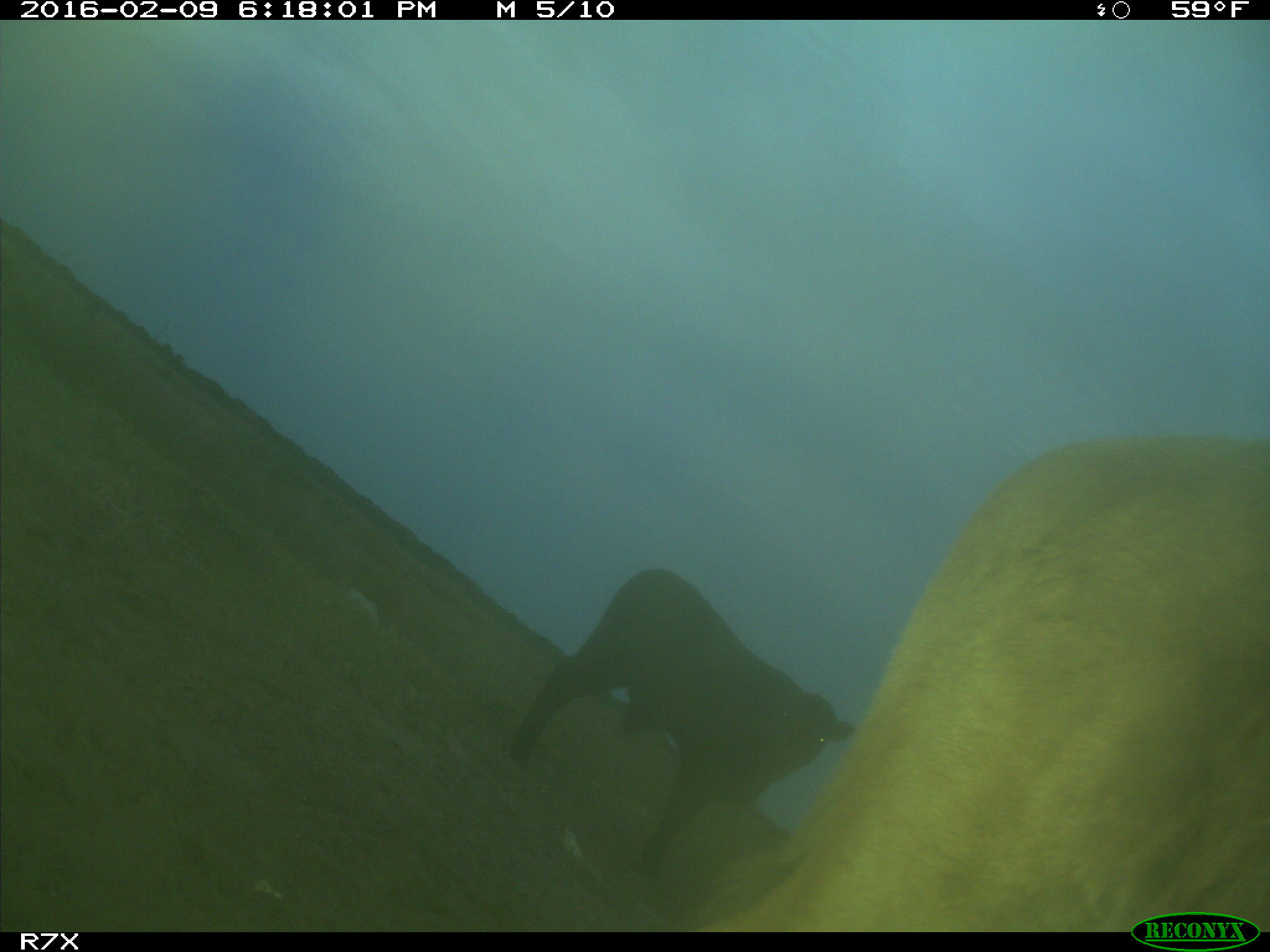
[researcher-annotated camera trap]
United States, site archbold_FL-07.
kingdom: Animalia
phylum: Chordata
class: Mammalia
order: Artiodactyla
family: Bovidae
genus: Bos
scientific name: Bos taurus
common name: domestic cow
Bos taurus (domestic cow).